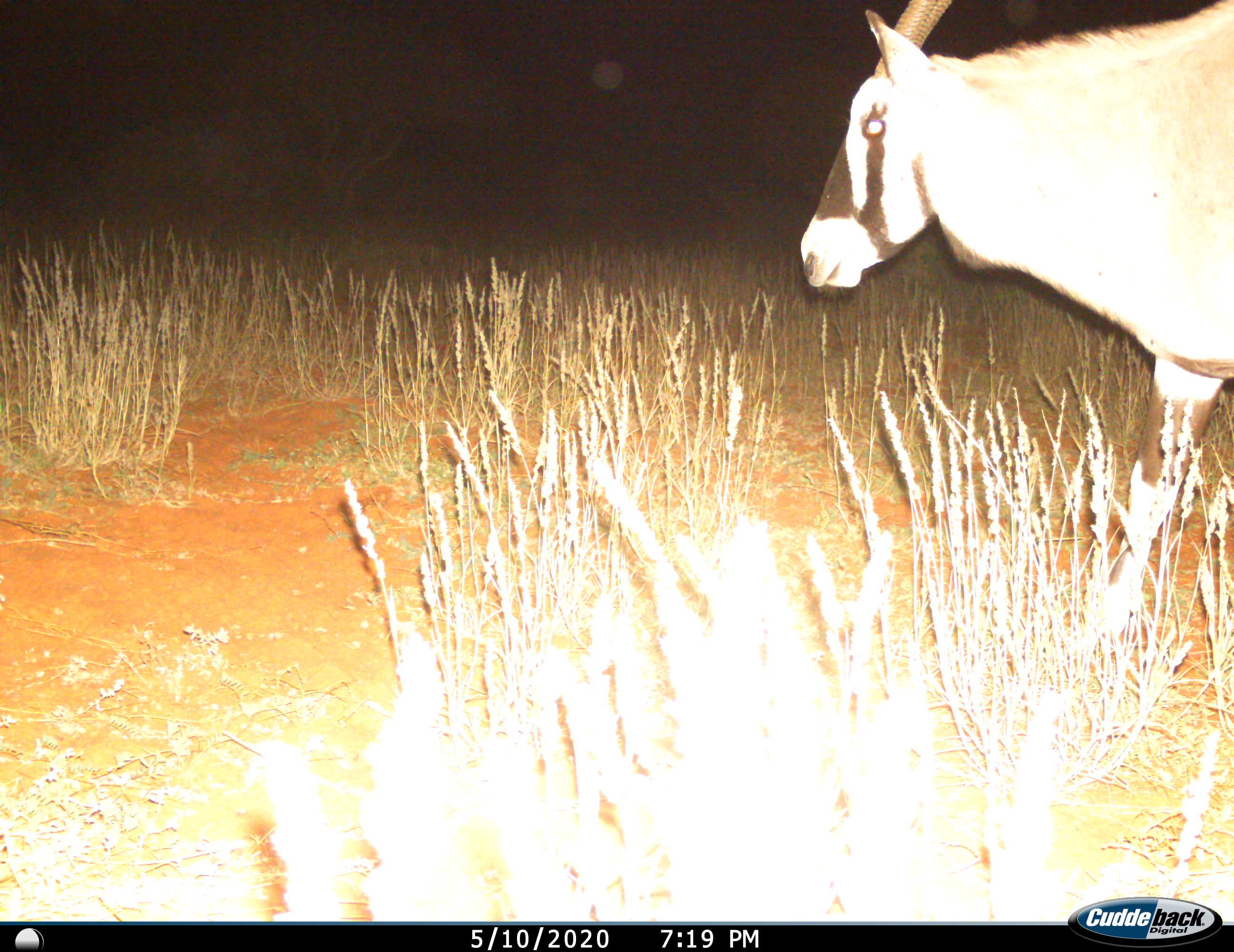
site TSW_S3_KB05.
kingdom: Animalia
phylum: Chordata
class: Mammalia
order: Artiodactyla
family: Bovidae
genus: Oryx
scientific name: Oryx gazella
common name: gemsbok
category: oryx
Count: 1.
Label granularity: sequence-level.